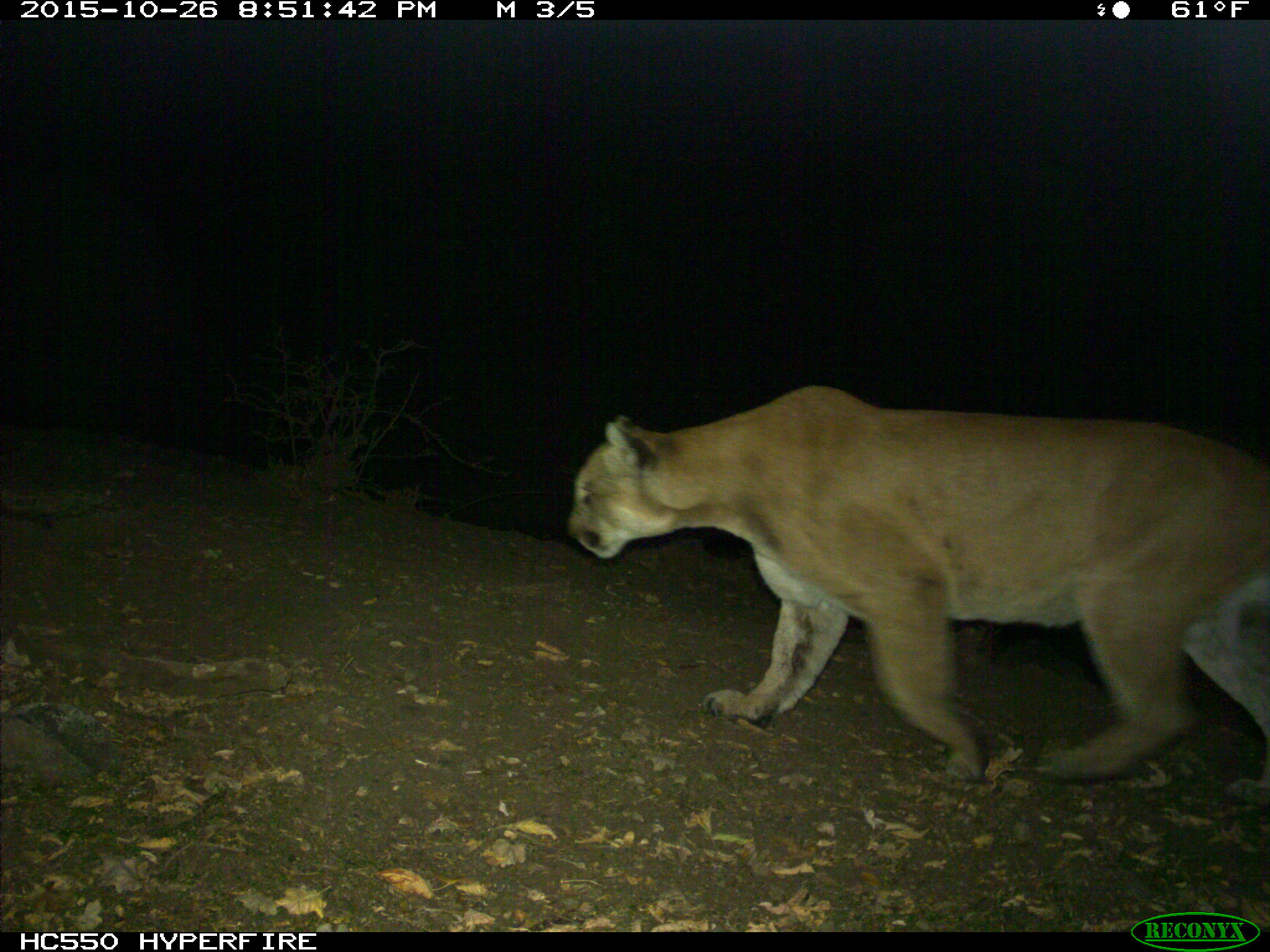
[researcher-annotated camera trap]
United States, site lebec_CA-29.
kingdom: Animalia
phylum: Chordata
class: Mammalia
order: Carnivora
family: Felidae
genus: Puma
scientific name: Puma concolor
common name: mountain lion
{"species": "Puma concolor (mountain lion)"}